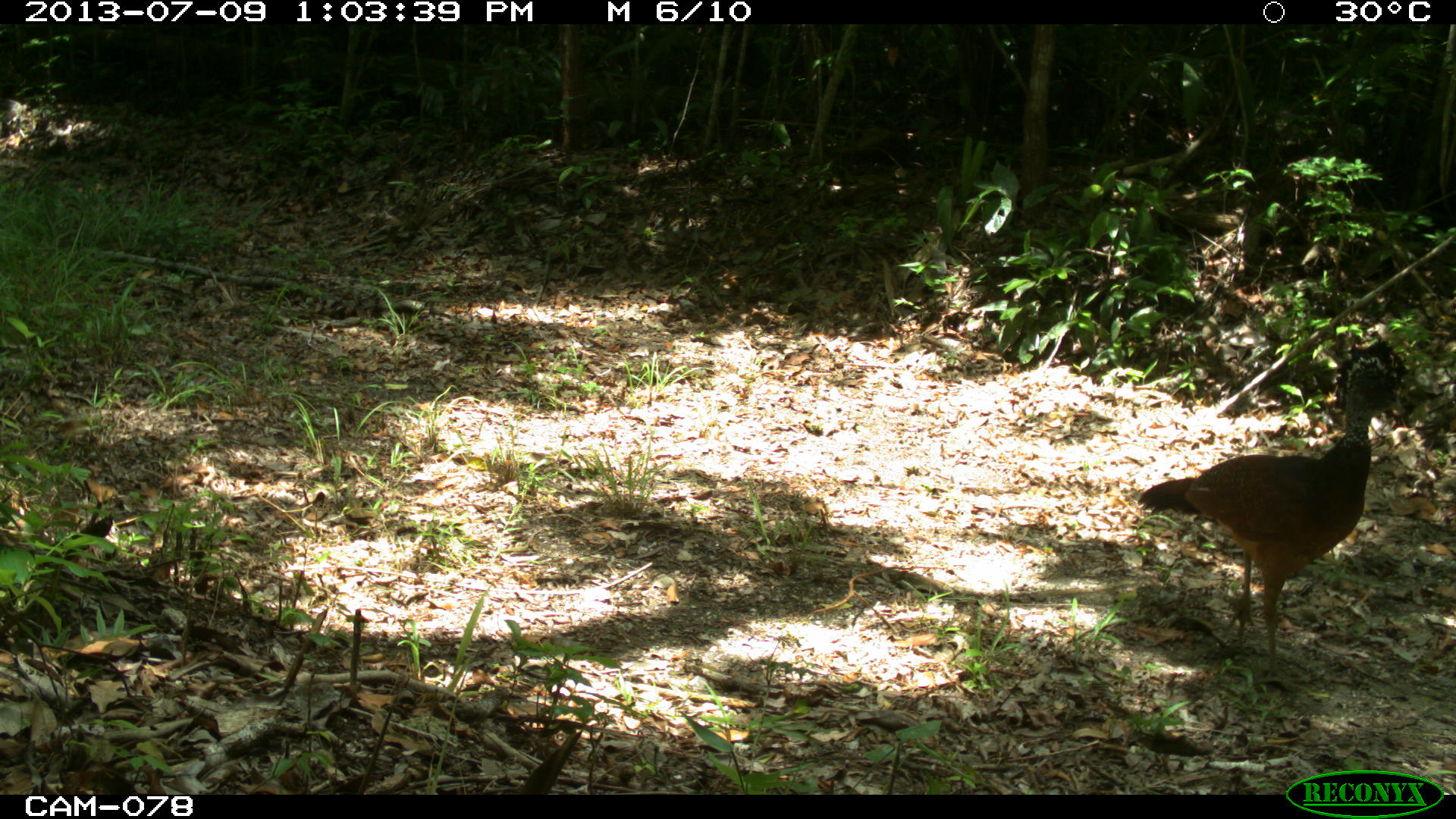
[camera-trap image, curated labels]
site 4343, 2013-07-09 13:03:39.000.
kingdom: Animalia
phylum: Chordata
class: Aves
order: Galliformes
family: Cracidae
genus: Crax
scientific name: Crax rubra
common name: great curassow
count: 1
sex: female